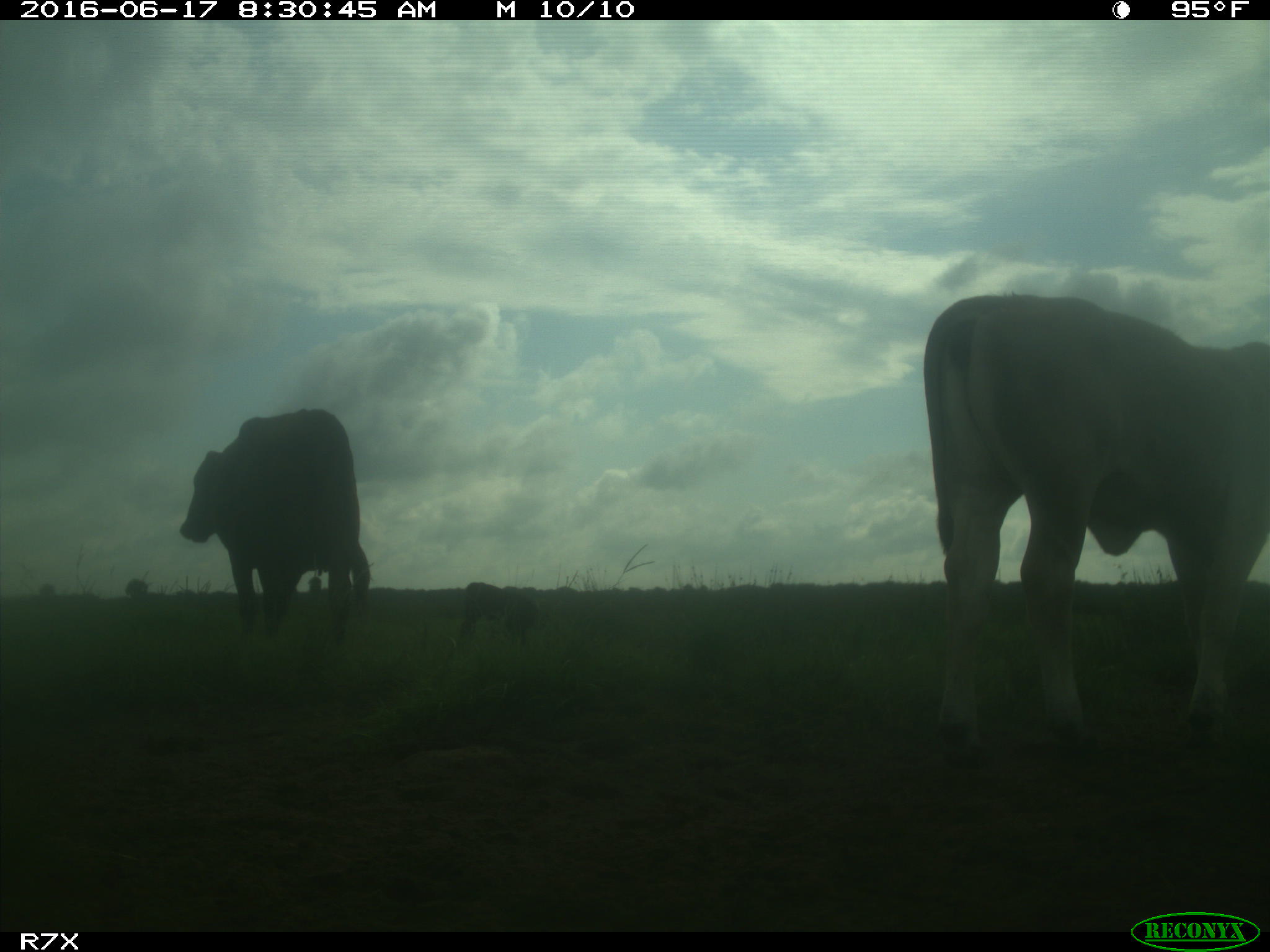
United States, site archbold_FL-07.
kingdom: Animalia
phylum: Chordata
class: Mammalia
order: Artiodactyla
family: Bovidae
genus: Bos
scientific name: Bos taurus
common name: domestic cow